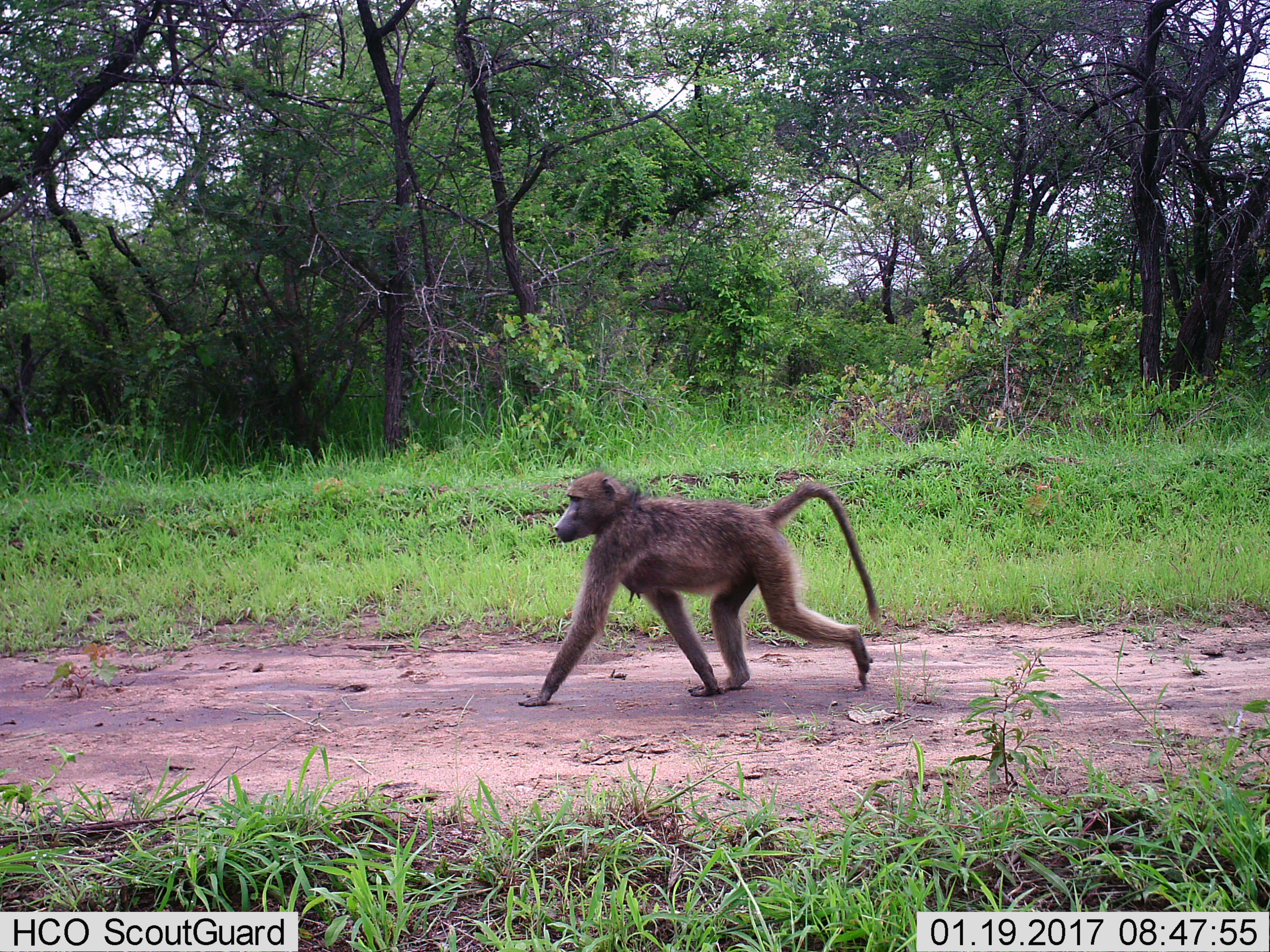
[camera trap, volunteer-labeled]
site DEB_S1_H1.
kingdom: Animalia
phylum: Chordata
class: Mammalia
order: Primates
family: Cercopithecidae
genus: Papio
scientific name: Papio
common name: baboon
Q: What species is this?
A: Baboon (Papio).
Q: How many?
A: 1.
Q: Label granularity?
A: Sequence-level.